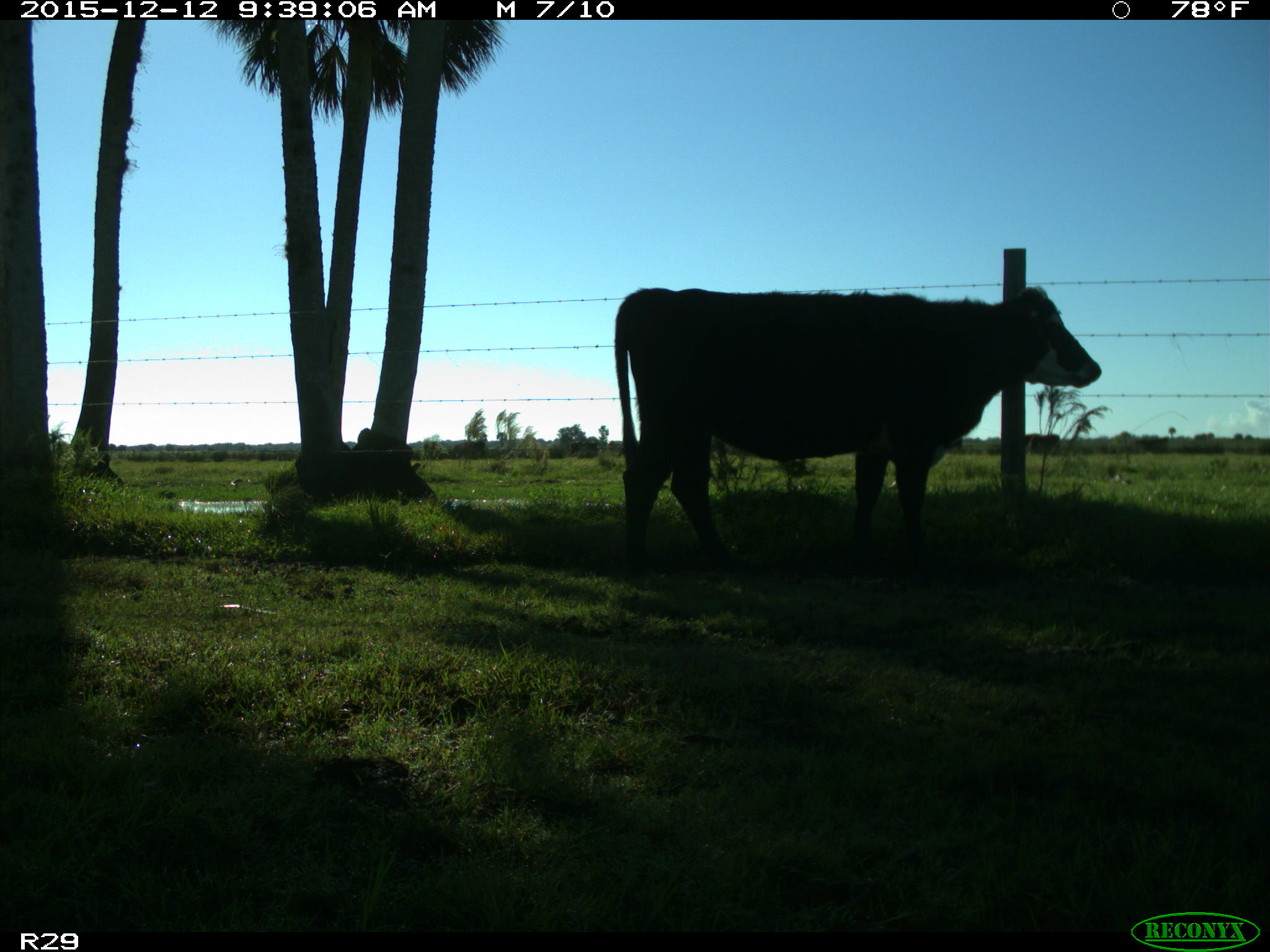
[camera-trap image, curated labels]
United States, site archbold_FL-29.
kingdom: Animalia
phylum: Chordata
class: Mammalia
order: Artiodactyla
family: Bovidae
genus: Bos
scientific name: Bos taurus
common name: domestic cow